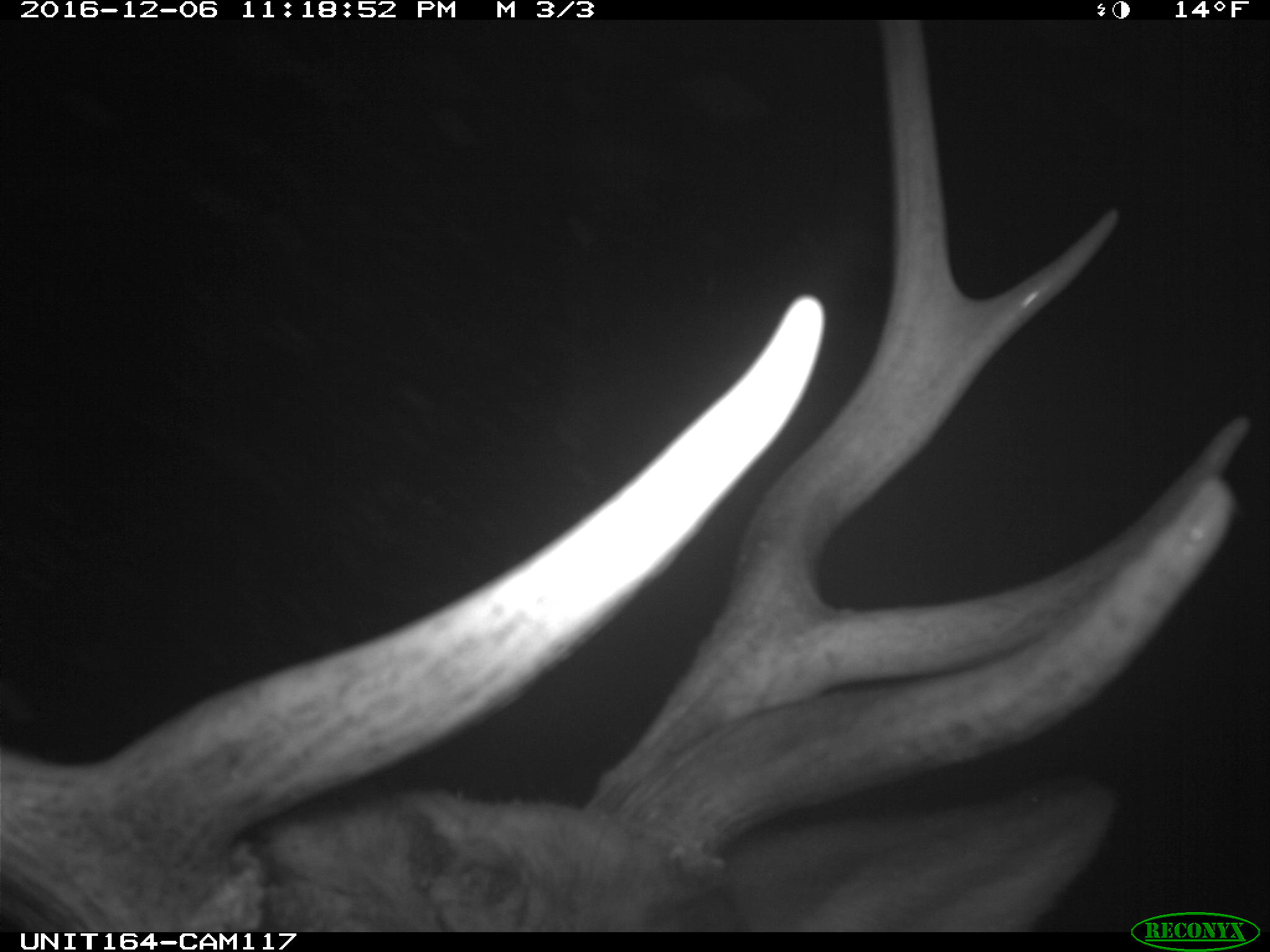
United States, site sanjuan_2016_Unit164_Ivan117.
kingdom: Animalia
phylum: Chordata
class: Mammalia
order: Artiodactyla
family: Cervidae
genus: Cervus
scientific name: Cervus elaphus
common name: red deer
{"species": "Cervus elaphus (red deer)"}